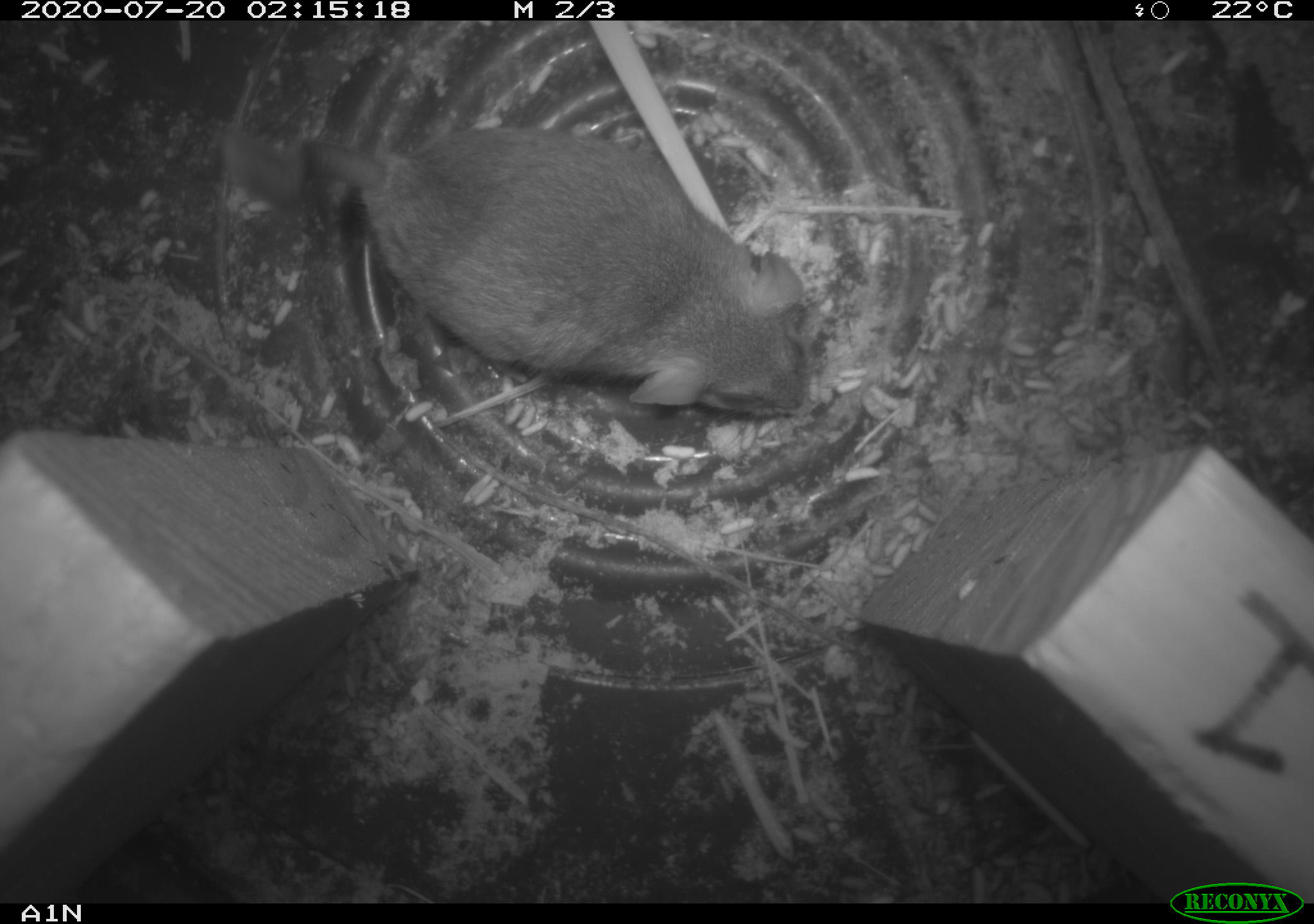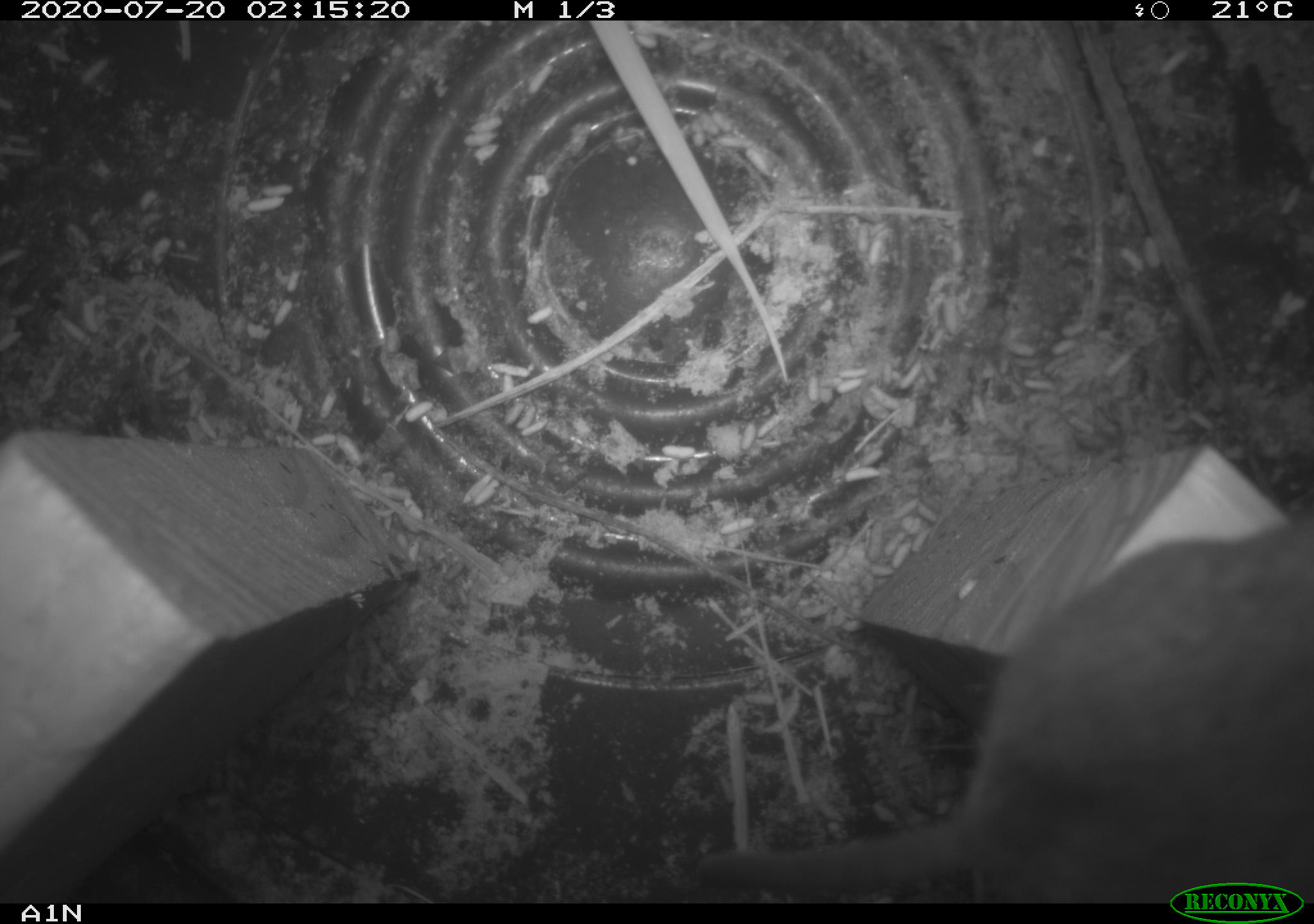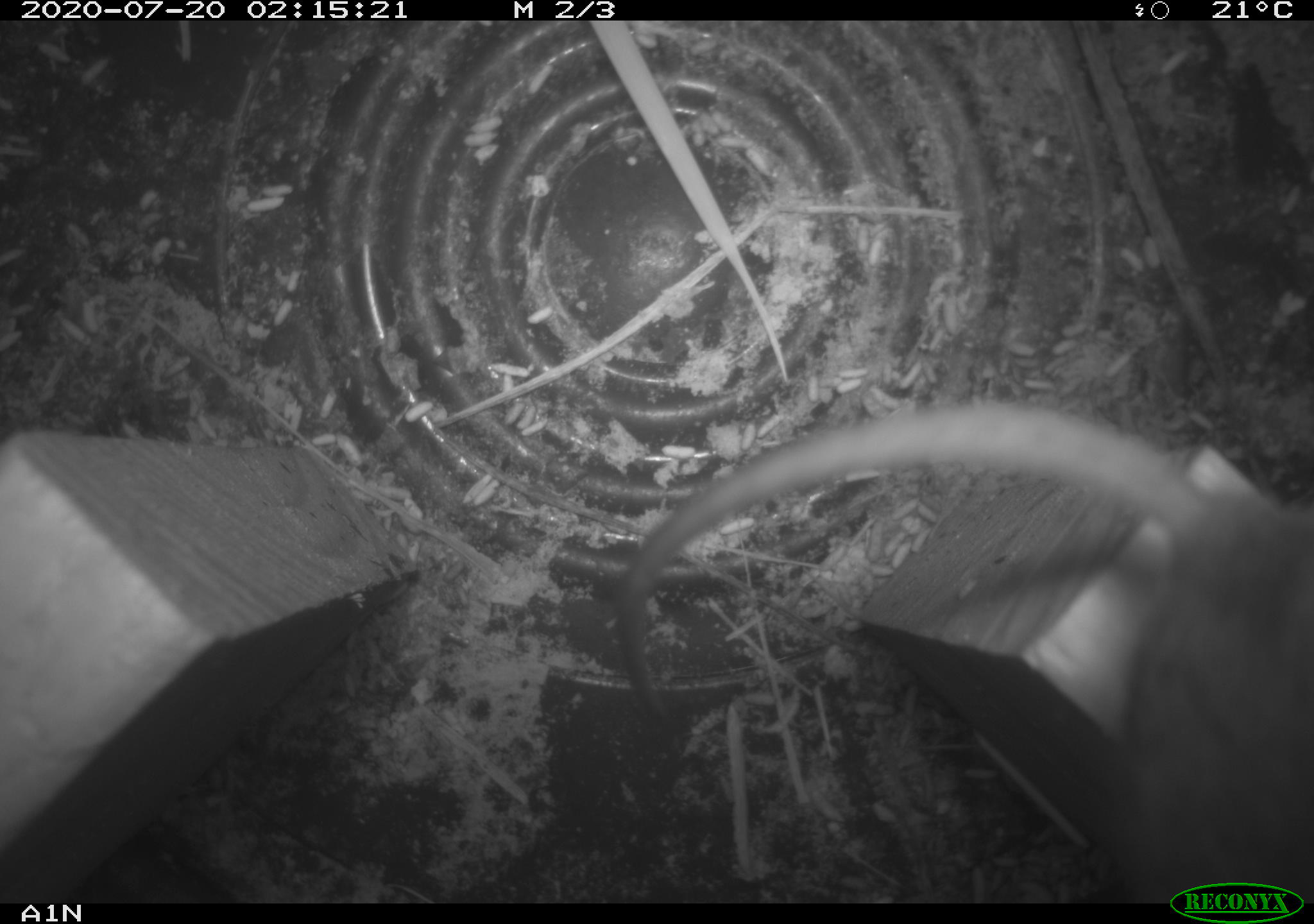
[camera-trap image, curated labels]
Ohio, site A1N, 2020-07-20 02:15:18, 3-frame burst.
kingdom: Animalia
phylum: Chordata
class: Mammalia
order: Rodentia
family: Cricetidae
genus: Peromyscus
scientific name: Peromyscus leucopus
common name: white-footed mouse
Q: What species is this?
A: White-footed mouse (Peromyscus leucopus).